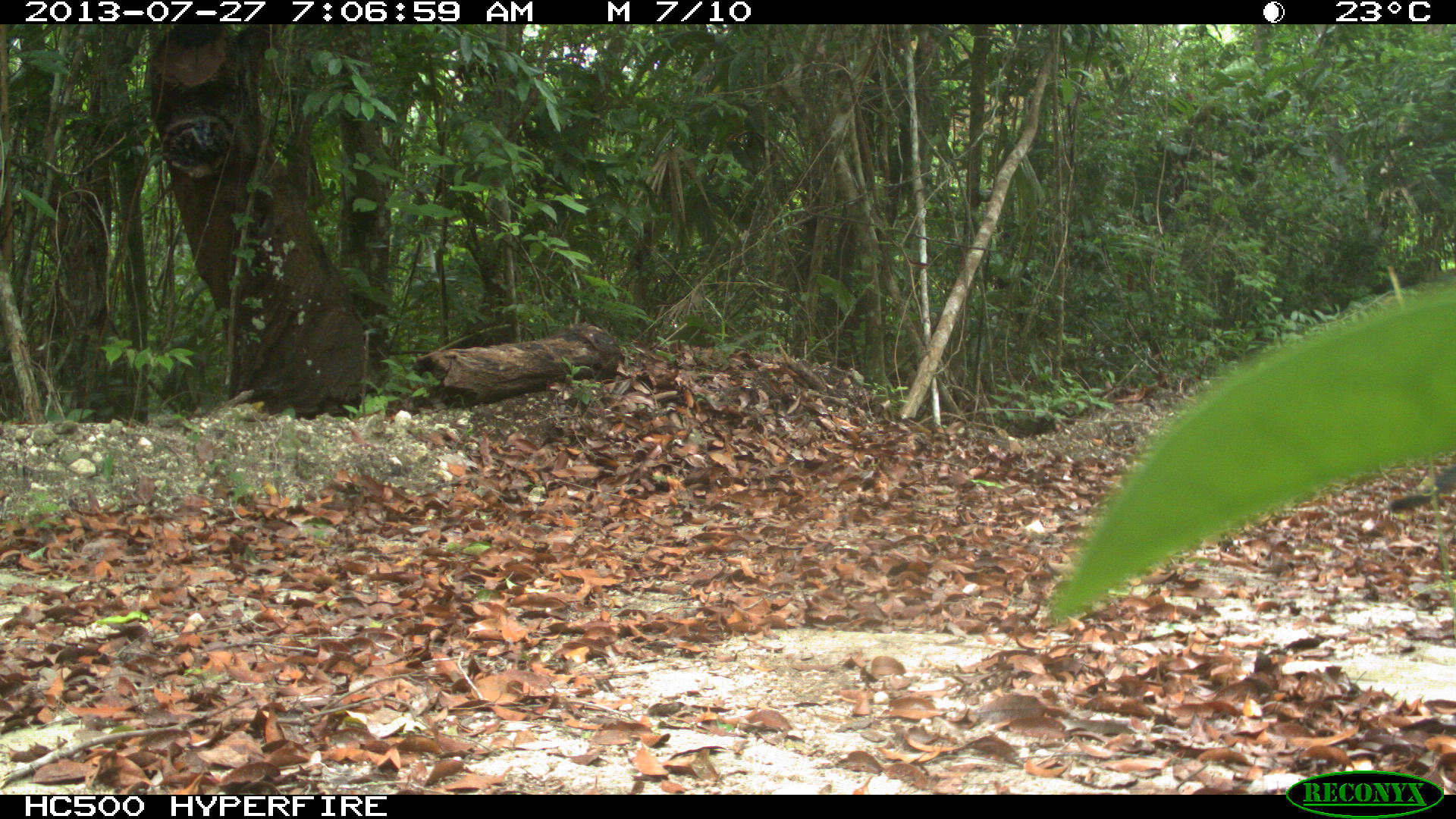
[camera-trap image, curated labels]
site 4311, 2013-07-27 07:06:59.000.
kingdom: Animalia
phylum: Chordata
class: Mammalia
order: Carnivora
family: Canidae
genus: Urocyon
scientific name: Urocyon cinereoargenteus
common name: gray fox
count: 1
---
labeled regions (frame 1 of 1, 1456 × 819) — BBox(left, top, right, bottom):
urocyon cinereoargenteus: BBox(1389, 463, 1456, 513)